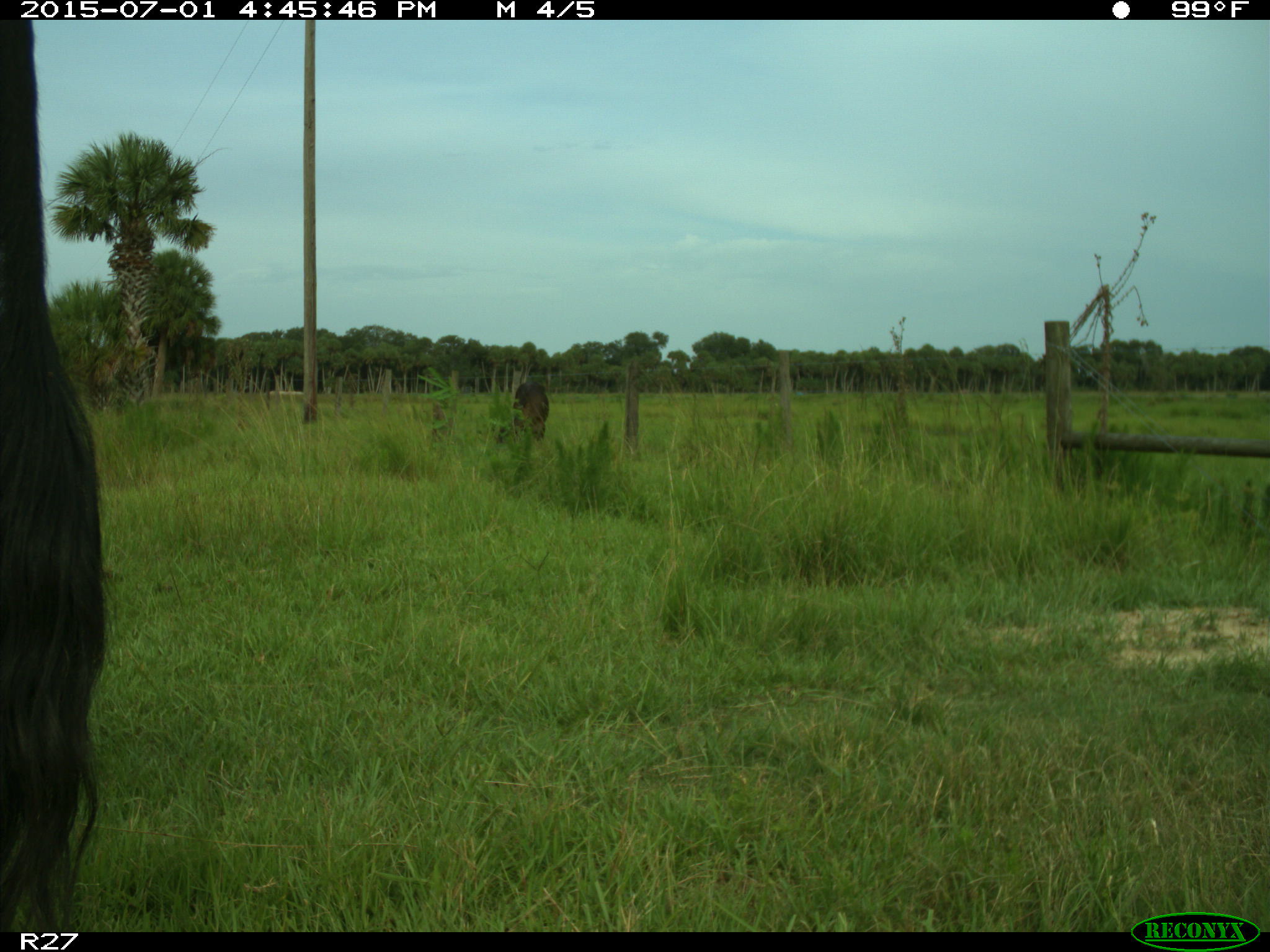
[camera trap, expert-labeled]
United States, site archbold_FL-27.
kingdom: Animalia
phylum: Chordata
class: Mammalia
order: Artiodactyla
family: Bovidae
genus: Bos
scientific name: Bos taurus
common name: domestic cow